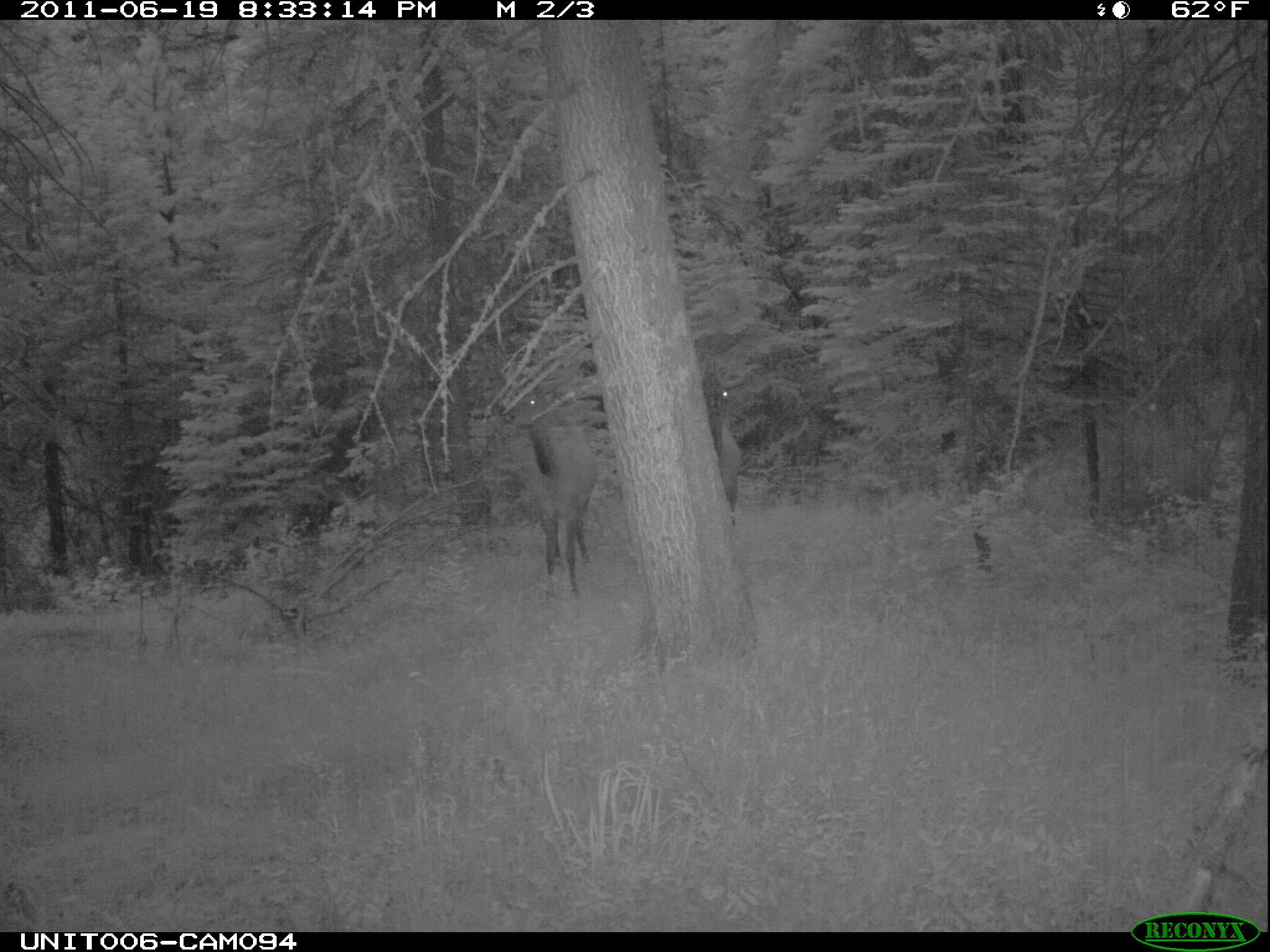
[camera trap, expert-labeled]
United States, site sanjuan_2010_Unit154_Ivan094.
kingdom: Animalia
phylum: Chordata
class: Mammalia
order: Artiodactyla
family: Cervidae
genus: Cervus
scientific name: Cervus elaphus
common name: red deer